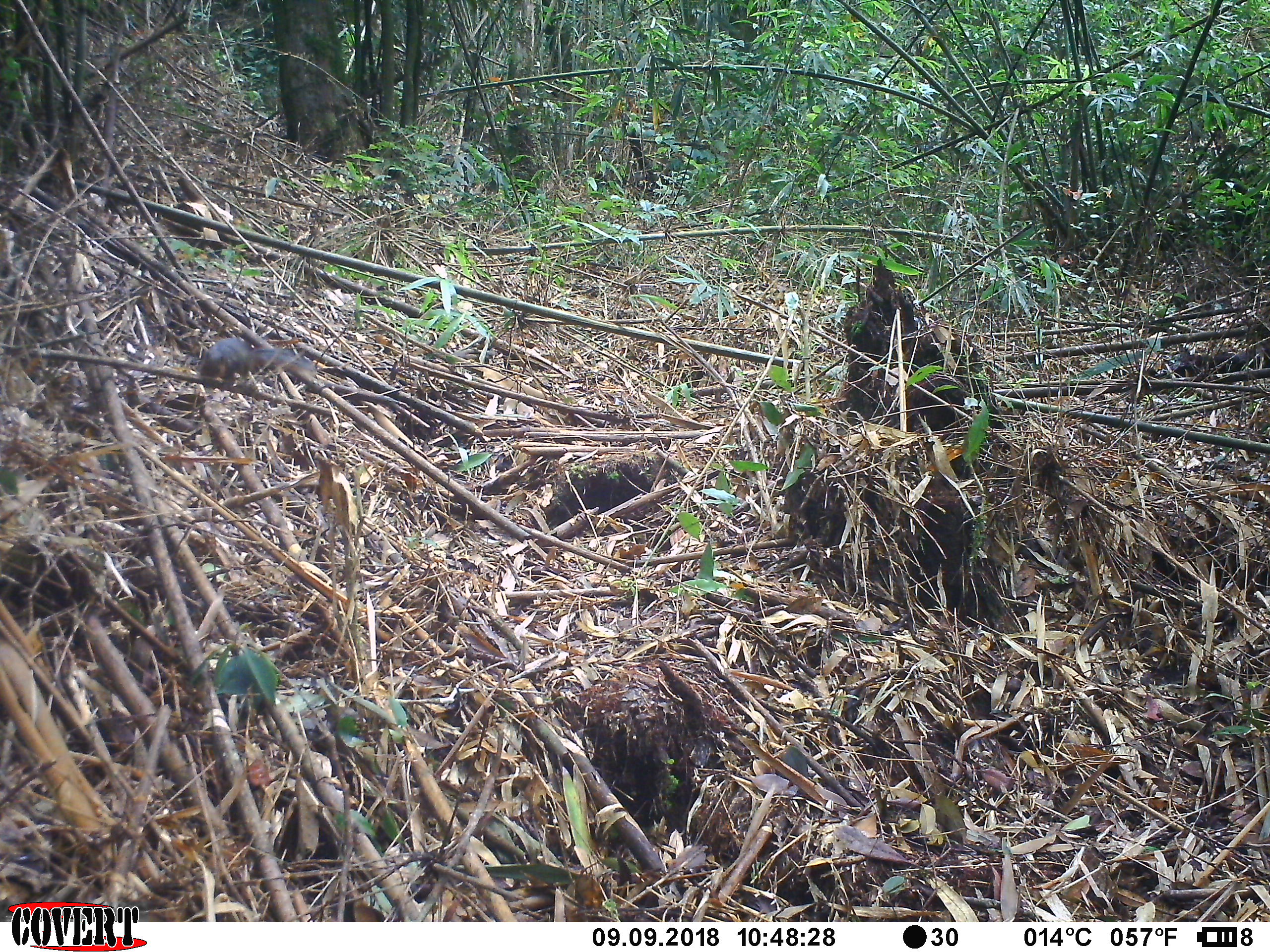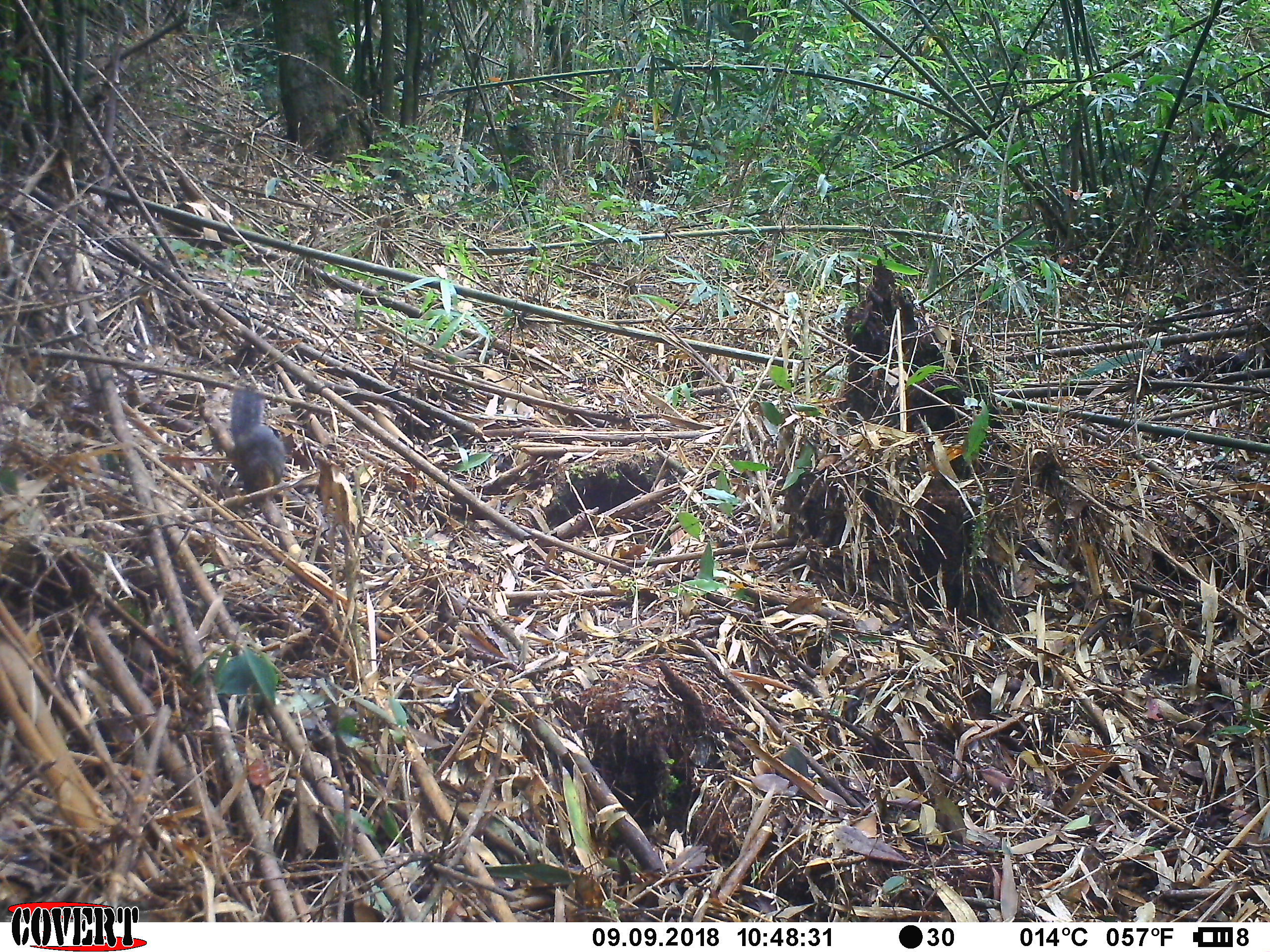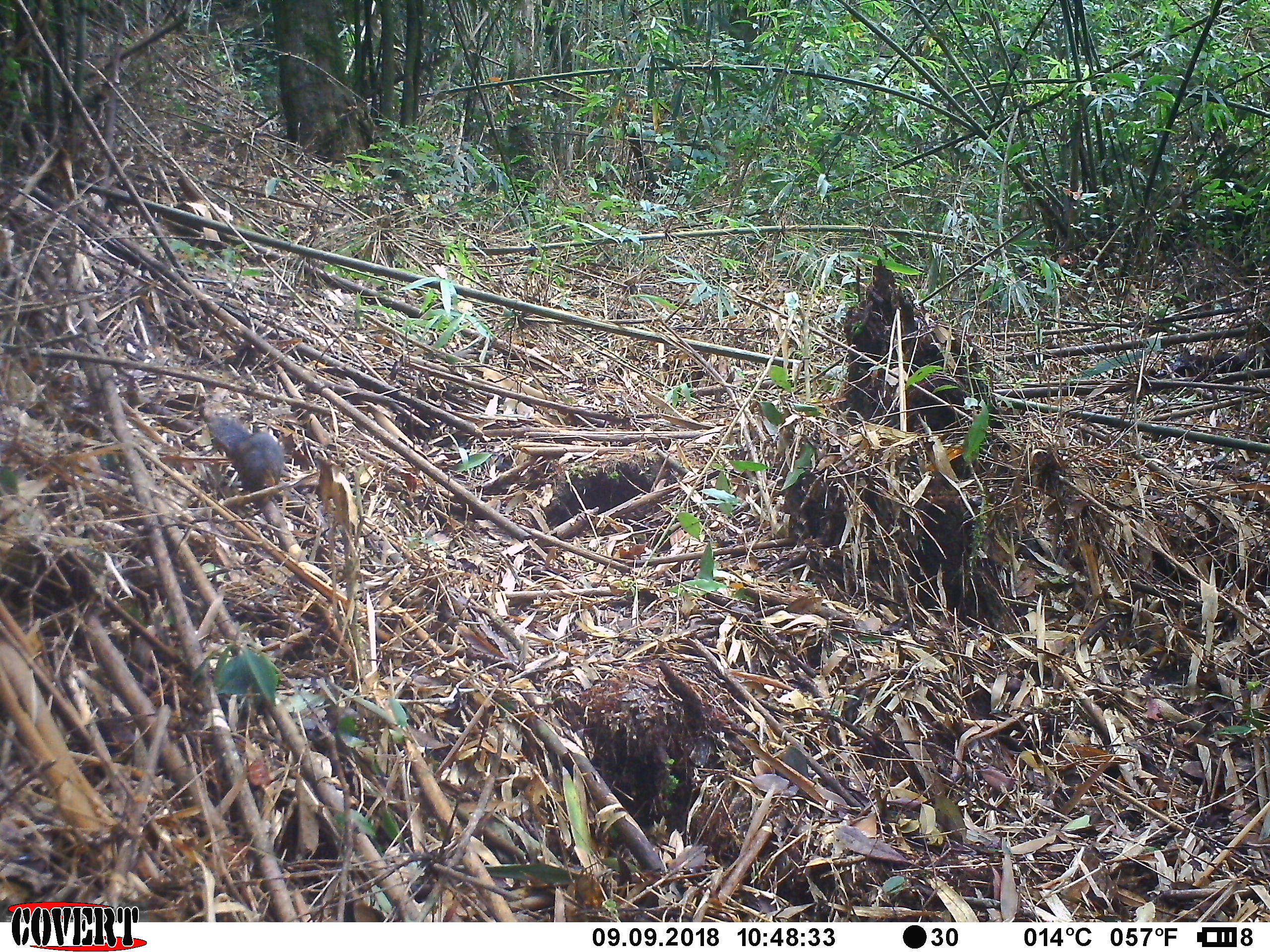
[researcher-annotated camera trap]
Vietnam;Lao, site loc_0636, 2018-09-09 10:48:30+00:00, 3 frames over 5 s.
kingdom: Animalia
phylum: Chordata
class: Mammalia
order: Rodentia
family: Sciuridae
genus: Dremomys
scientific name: Dremomys rufigenis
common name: red-cheeked squirrel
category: red cheeked squirrel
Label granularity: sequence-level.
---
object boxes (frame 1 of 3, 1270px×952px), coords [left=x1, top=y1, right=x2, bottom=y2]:
red cheeked squirrel: [left=198, top=336, right=316, bottom=392]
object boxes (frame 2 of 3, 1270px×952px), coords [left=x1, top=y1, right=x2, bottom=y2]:
red cheeked squirrel: [left=227, top=386, right=285, bottom=492]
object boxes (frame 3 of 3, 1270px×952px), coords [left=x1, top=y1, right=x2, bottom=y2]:
red cheeked squirrel: [left=207, top=415, right=288, bottom=509]